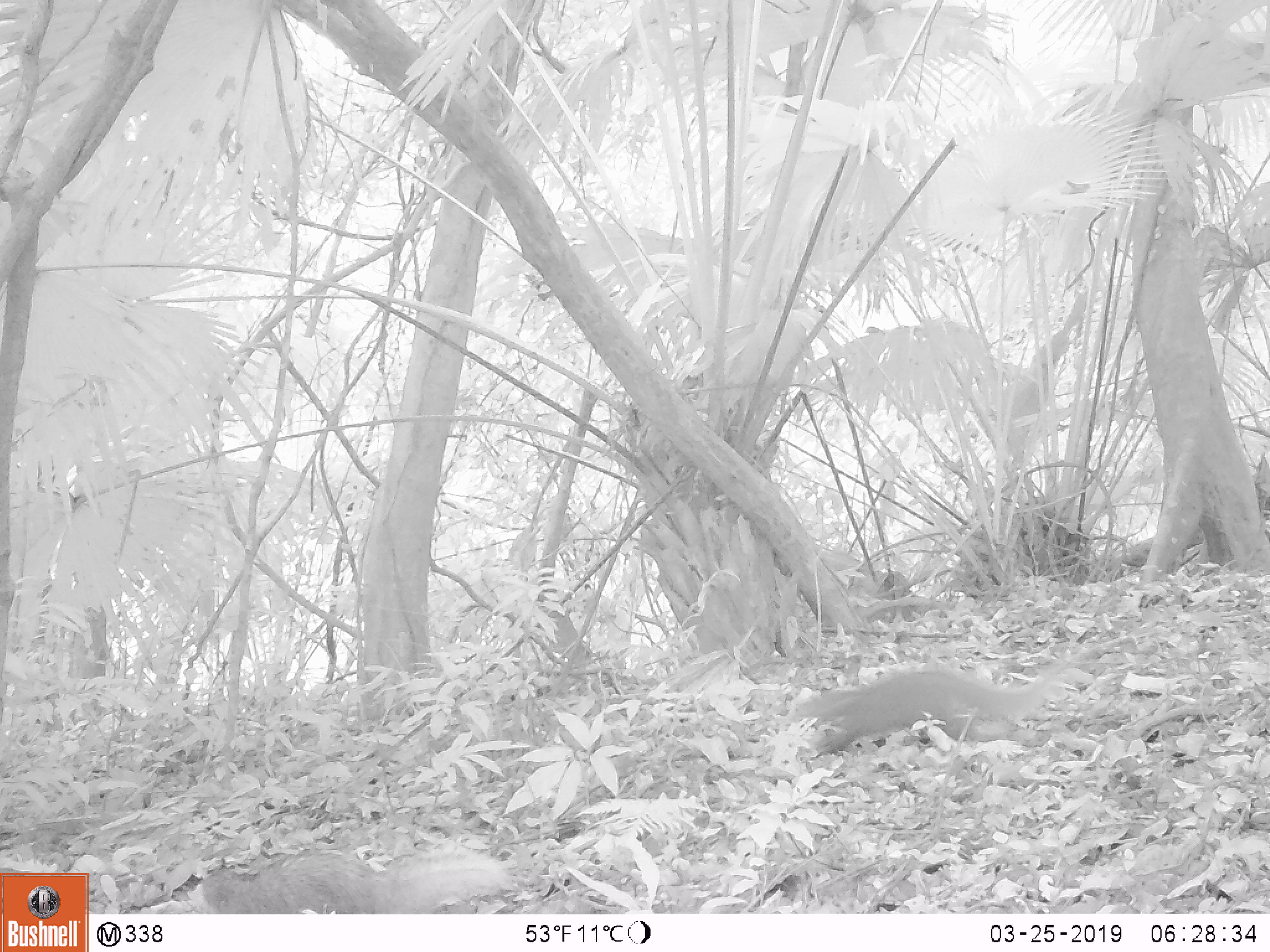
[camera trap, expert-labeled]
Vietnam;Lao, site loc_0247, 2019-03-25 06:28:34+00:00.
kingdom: Animalia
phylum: Chordata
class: Mammalia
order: Carnivora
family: Herpestidae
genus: Urva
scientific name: Urva urva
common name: crab-eating mongoose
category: crab eating mongoose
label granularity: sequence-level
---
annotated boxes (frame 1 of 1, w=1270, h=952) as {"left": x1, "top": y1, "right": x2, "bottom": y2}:
crab eating mongoose: {"left": 789, "top": 652, "right": 1078, "bottom": 761}; {"left": 188, "top": 849, "right": 517, "bottom": 914}